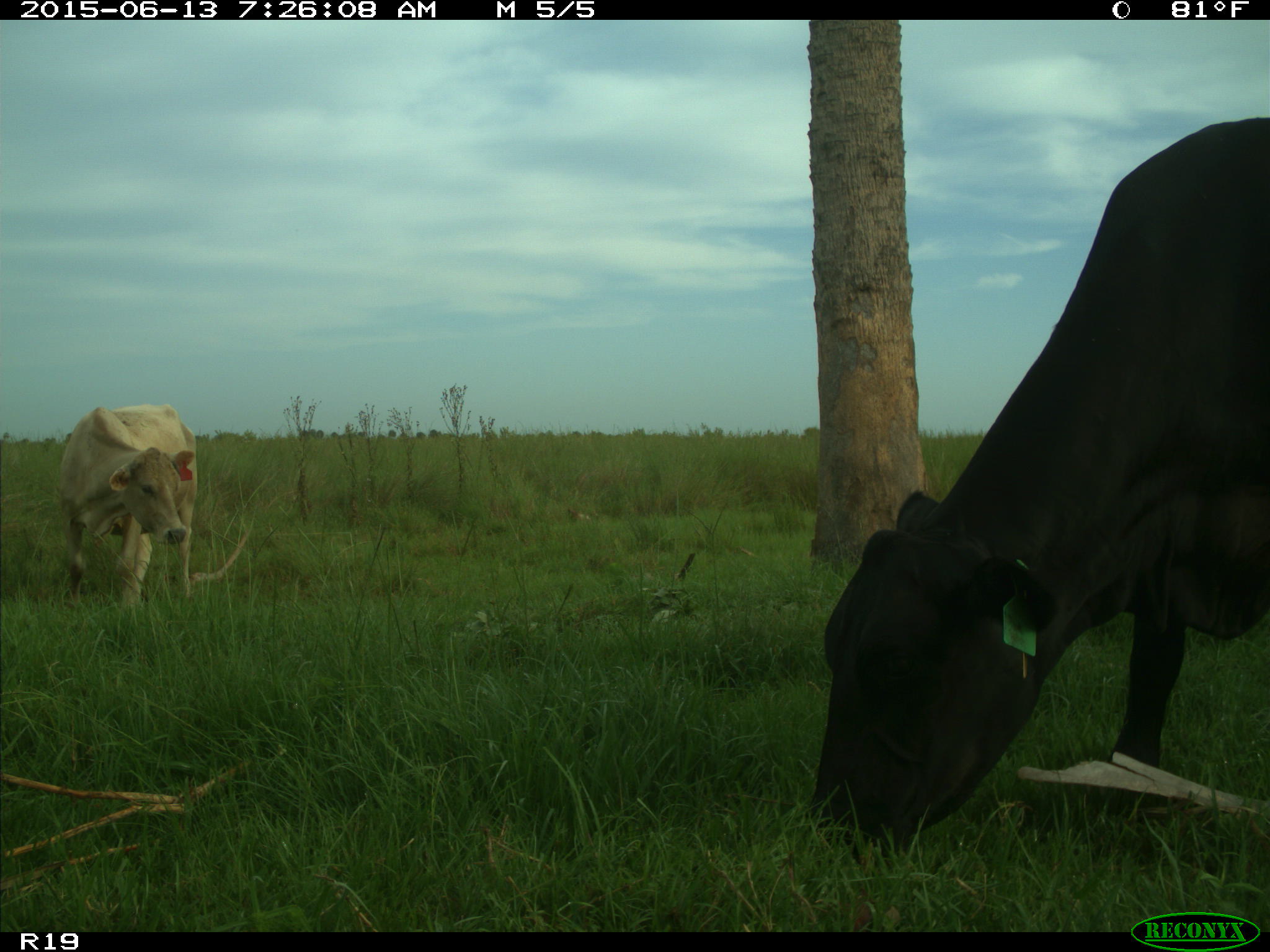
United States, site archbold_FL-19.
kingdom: Animalia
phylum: Chordata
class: Mammalia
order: Artiodactyla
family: Bovidae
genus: Bos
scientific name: Bos taurus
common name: domestic cow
Bos taurus (domestic cow).